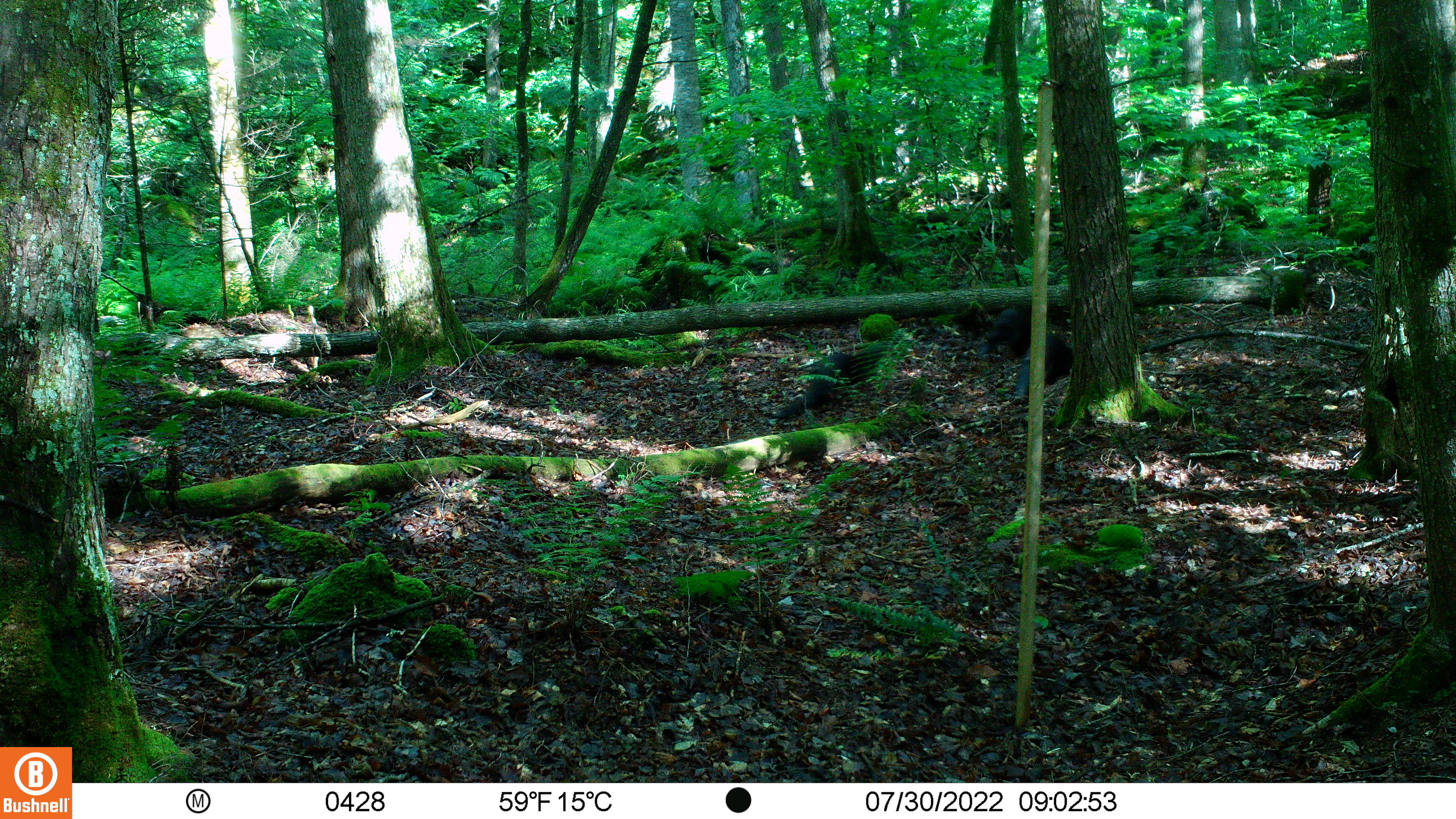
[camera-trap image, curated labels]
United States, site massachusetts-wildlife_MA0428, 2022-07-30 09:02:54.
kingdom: Animalia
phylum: Chordata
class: Mammalia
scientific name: Mammalia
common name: mammal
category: mammal sp.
Mammal sp. (mammal) (Mammalia).